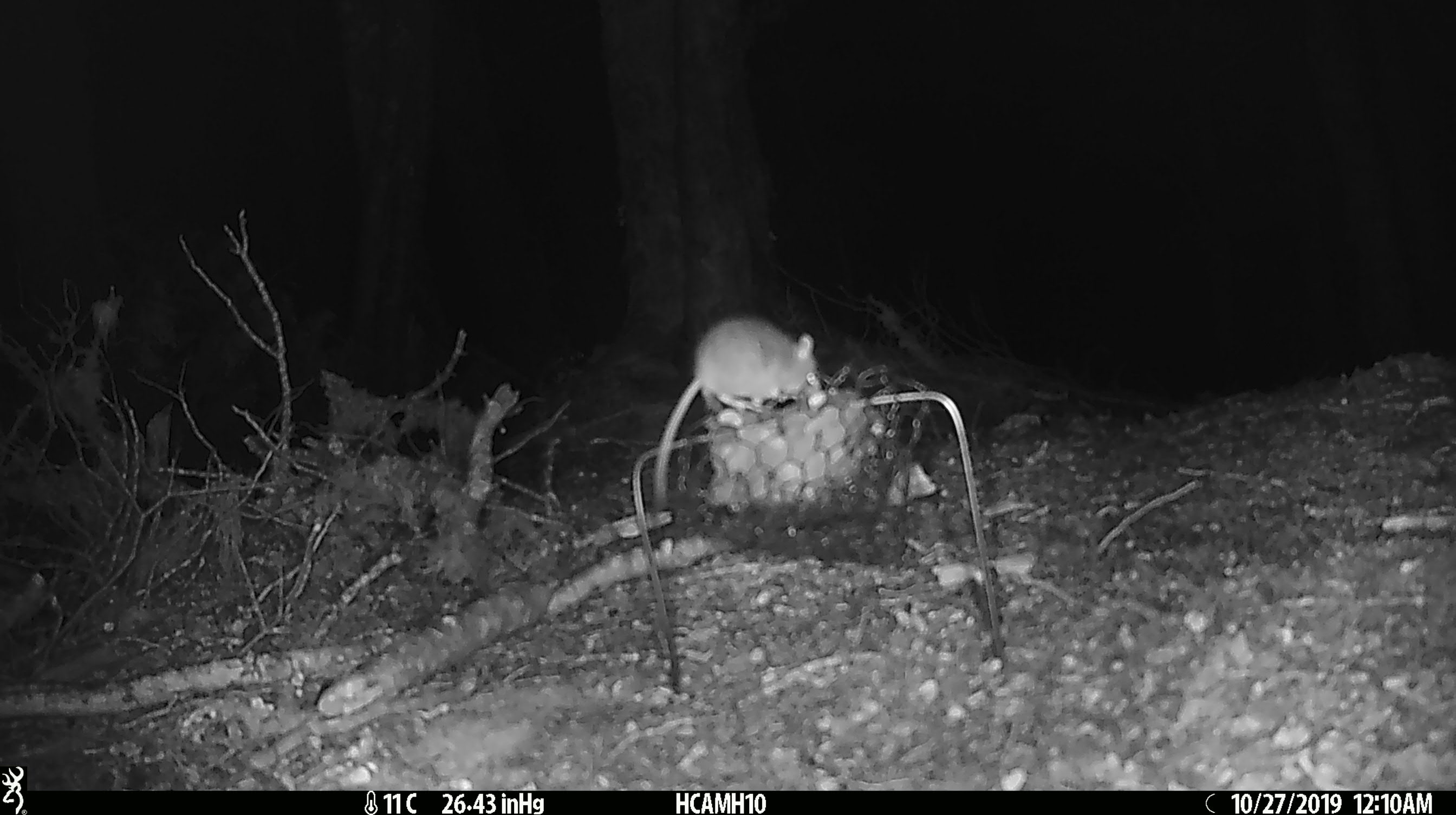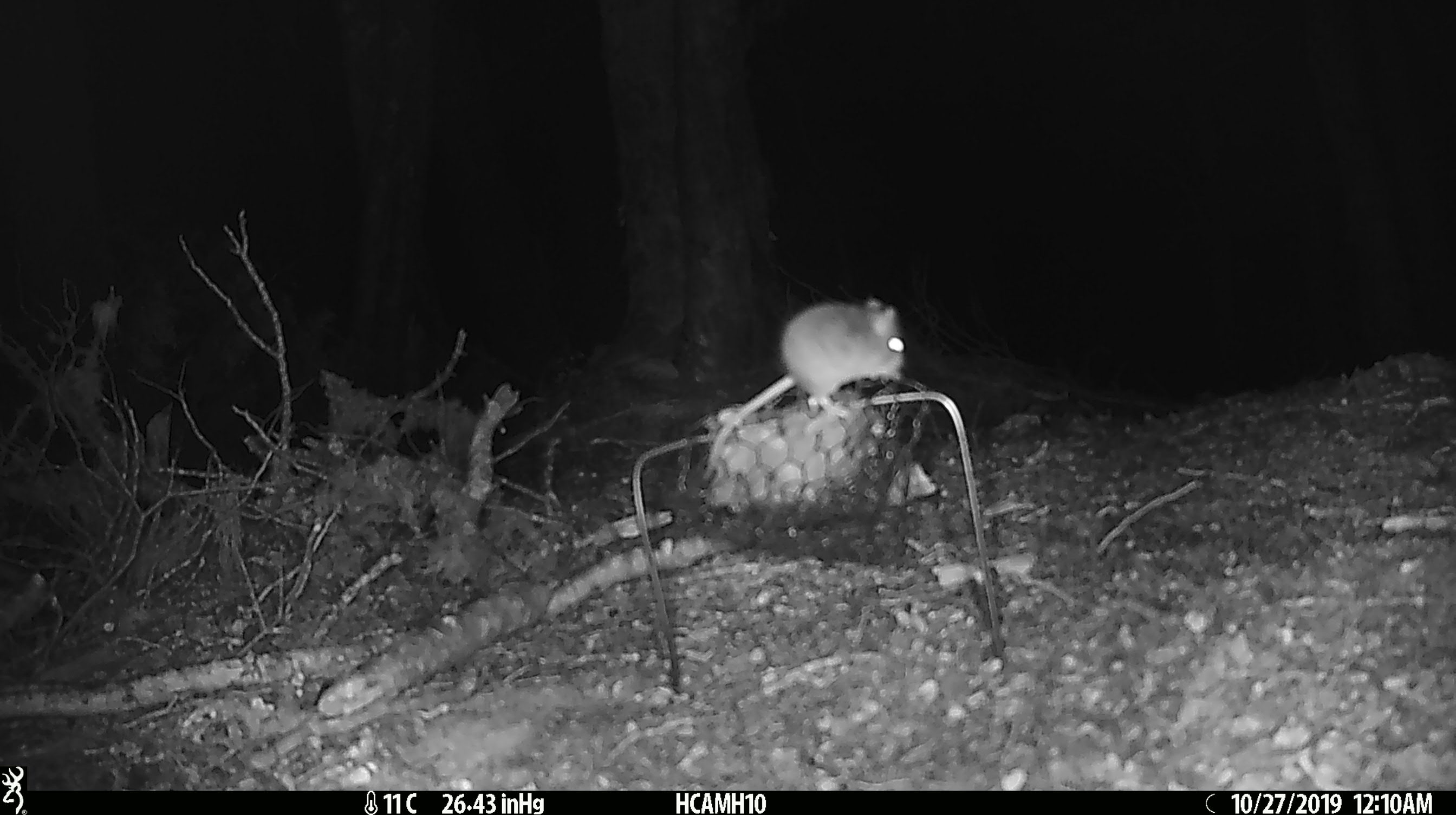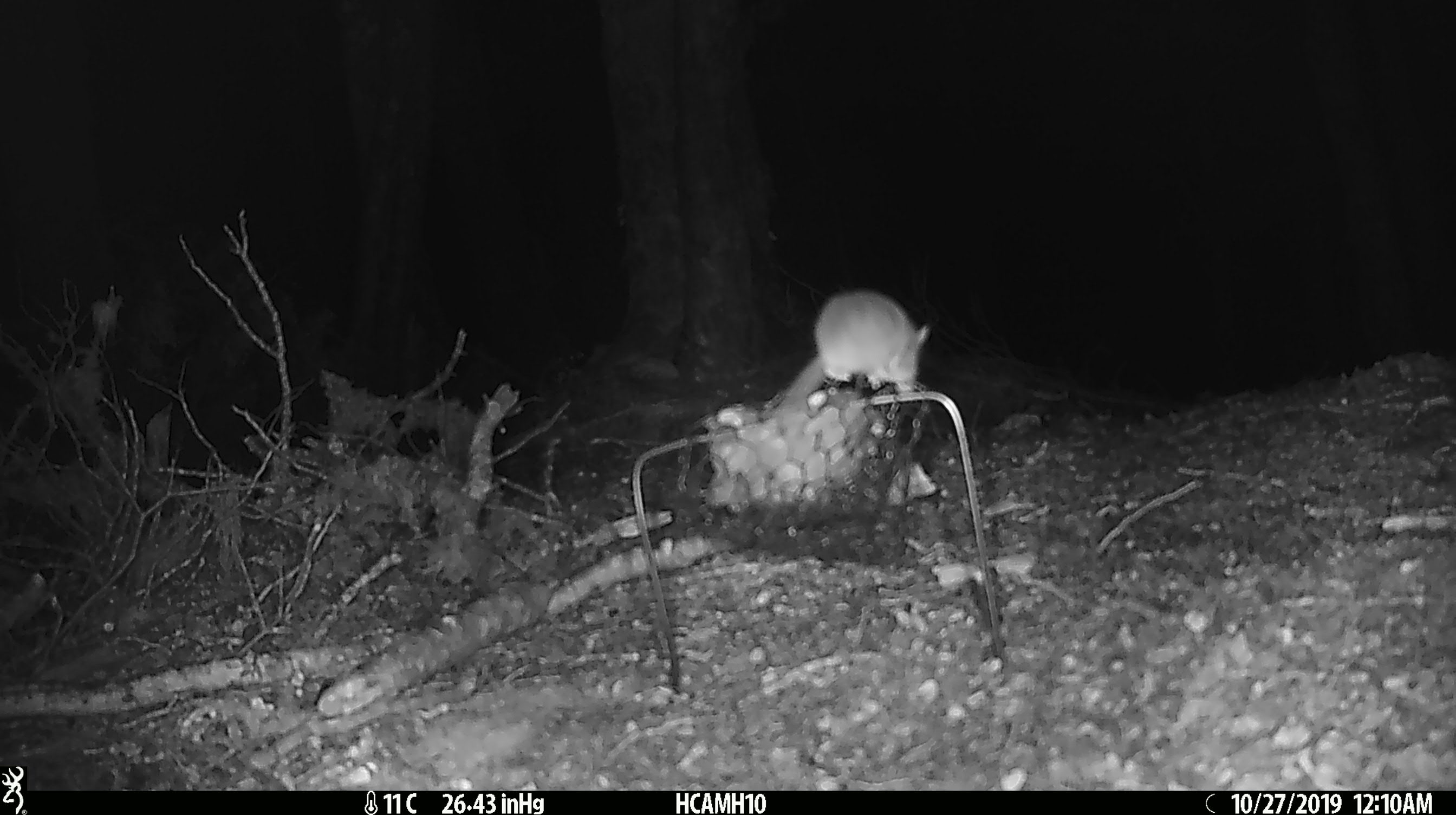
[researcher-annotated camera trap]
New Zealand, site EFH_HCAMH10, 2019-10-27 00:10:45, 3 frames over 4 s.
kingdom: Animalia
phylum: Chordata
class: Mammalia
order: Rodentia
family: Muridae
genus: Mus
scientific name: Mus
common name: mouse